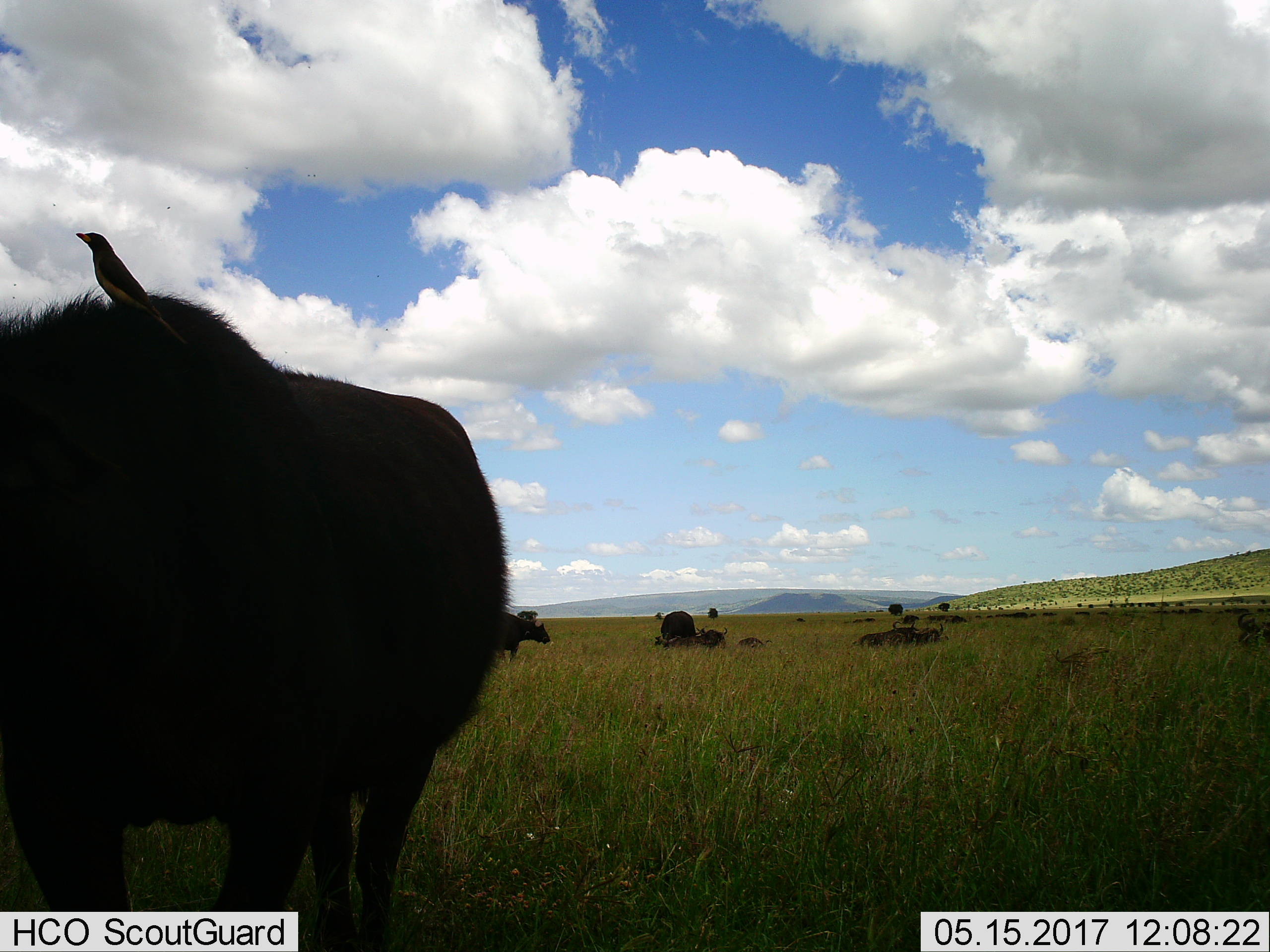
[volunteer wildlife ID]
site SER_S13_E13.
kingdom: Animalia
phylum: Chordata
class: Mammalia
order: Artiodactyla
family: Bovidae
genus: Syncerus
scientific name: Syncerus caffer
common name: african buffalo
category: buffalo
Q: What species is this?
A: Buffalo (african buffalo) (Syncerus caffer).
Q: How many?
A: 8.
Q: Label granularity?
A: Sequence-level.